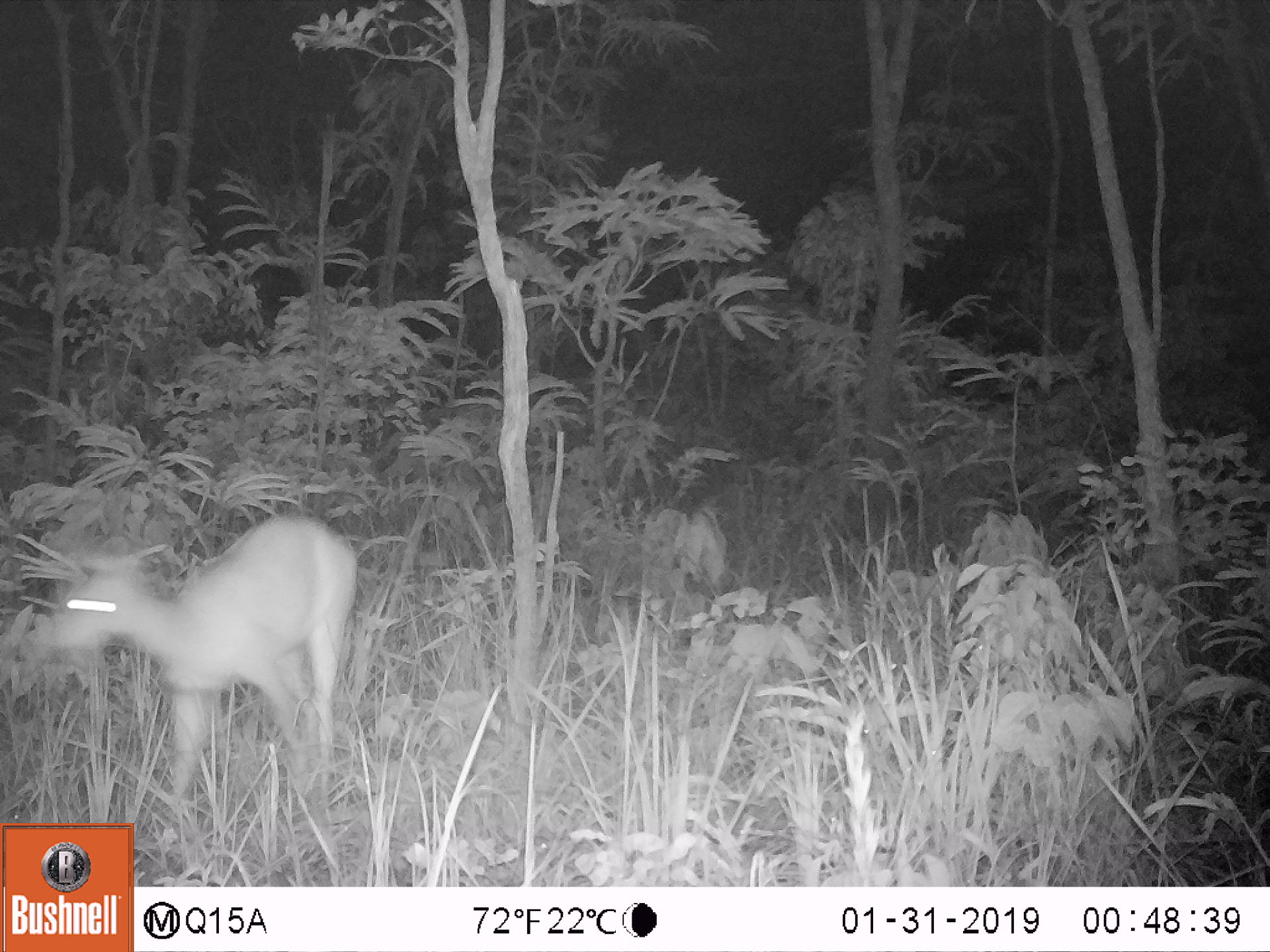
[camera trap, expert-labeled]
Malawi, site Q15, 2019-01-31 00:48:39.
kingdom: Animalia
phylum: Chordata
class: Mammalia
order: Artiodactyla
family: Bovidae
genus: Tragelaphus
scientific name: Tragelaphus sylvaticus sylvaticus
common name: cape bushbuck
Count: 1.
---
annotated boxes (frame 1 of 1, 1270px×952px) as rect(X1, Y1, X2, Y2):
cape bushbuck: rect(42, 504, 366, 808)